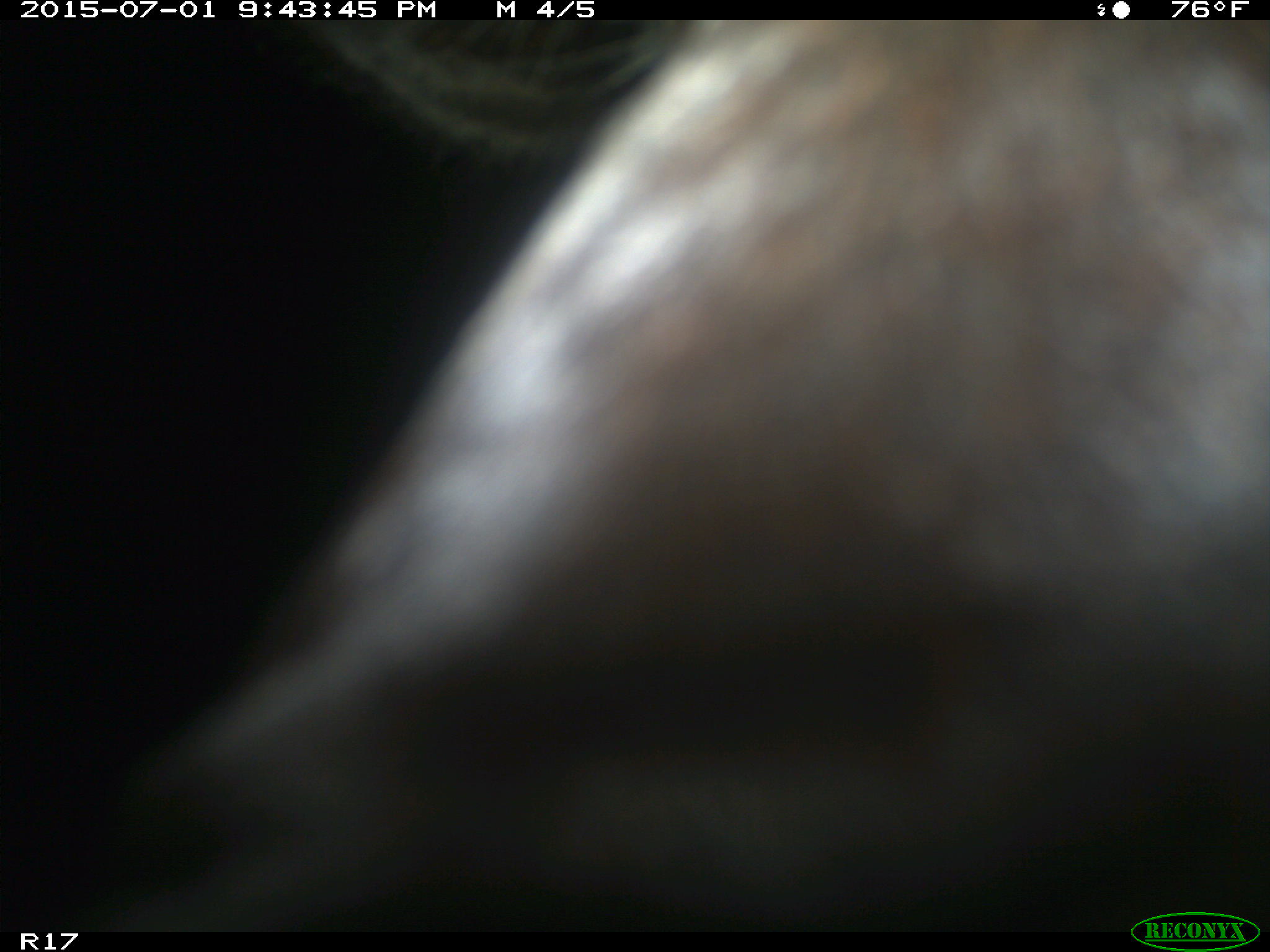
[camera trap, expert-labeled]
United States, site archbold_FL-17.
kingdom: Animalia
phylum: Chordata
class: Mammalia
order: Artiodactyla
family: Bovidae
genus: Bos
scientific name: Bos taurus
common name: domestic cow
Bos taurus (domestic cow).